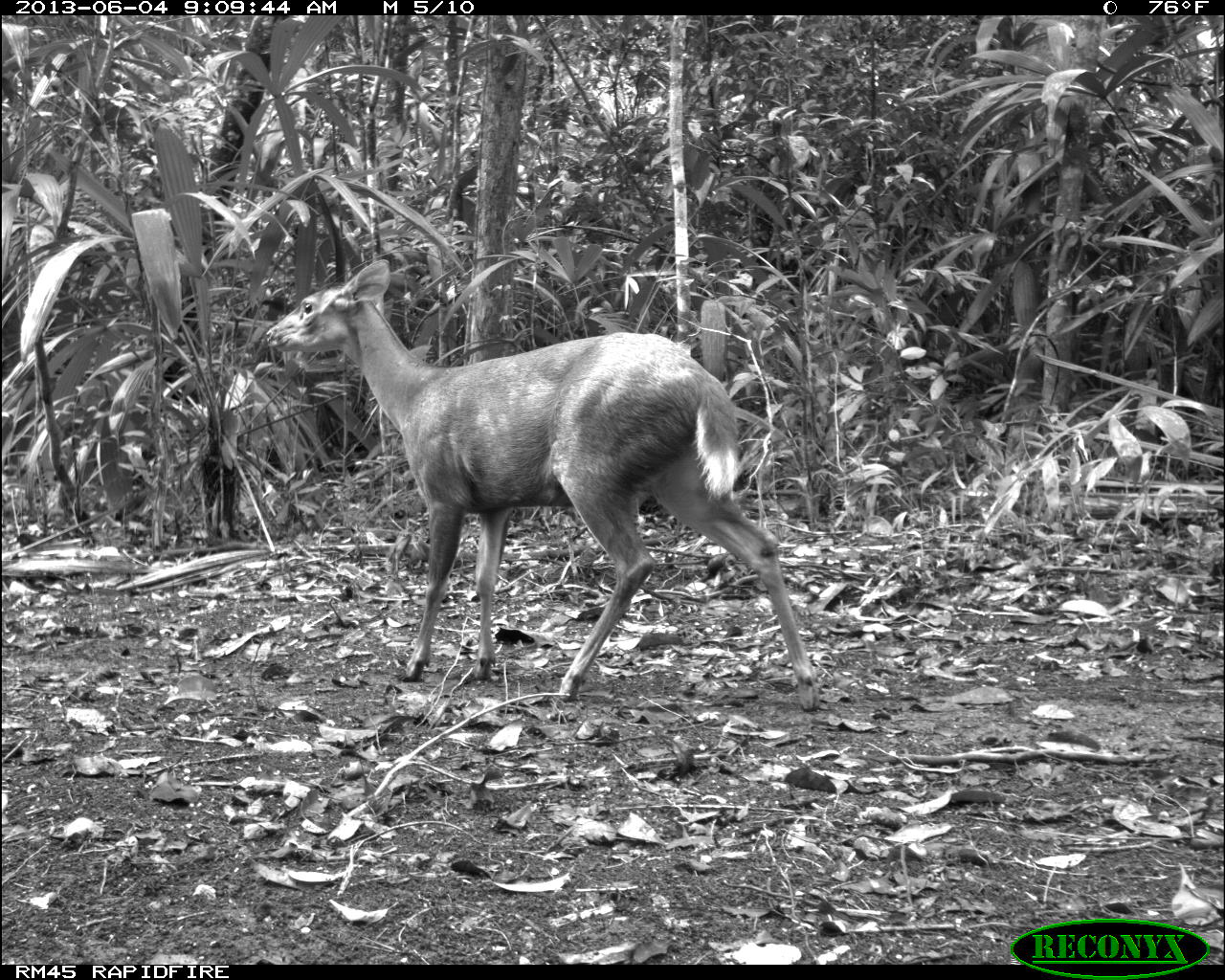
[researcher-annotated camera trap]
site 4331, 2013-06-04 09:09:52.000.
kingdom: Animalia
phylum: Chordata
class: Mammalia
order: Artiodactyla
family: Cervidae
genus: Mazama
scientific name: Mazama temama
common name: central american red brocket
Mazama temama (central american red brocket), count 1, sex female.